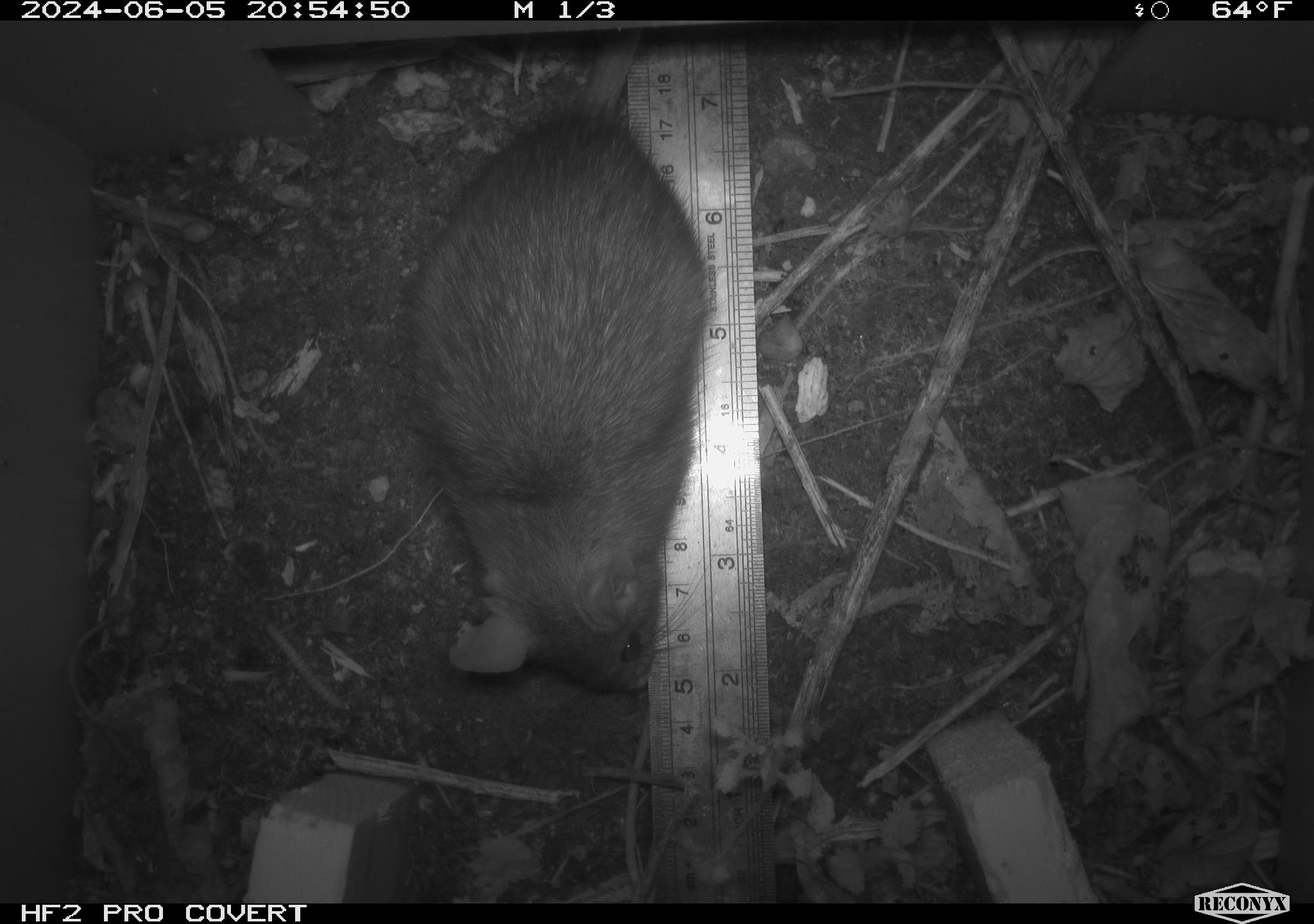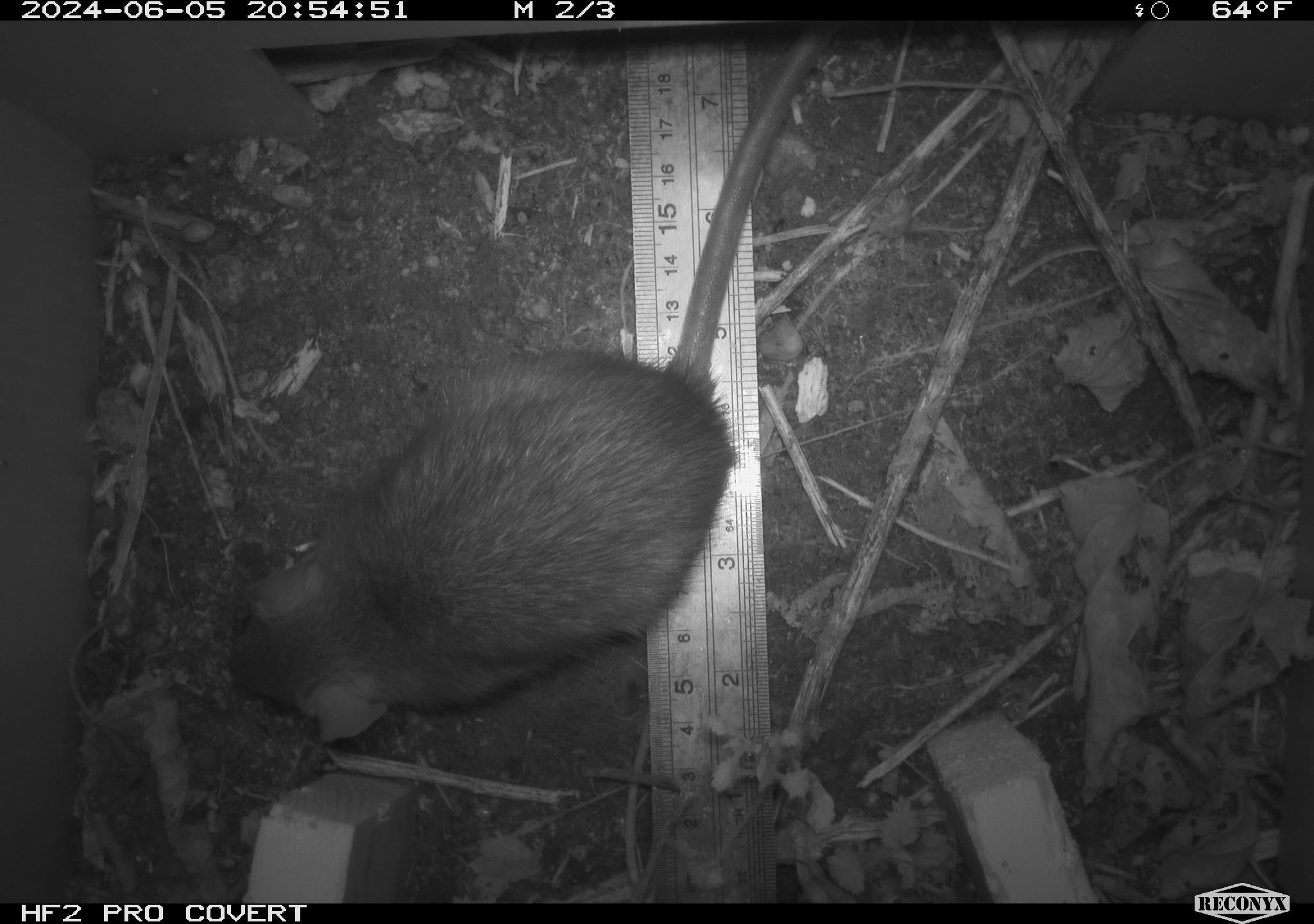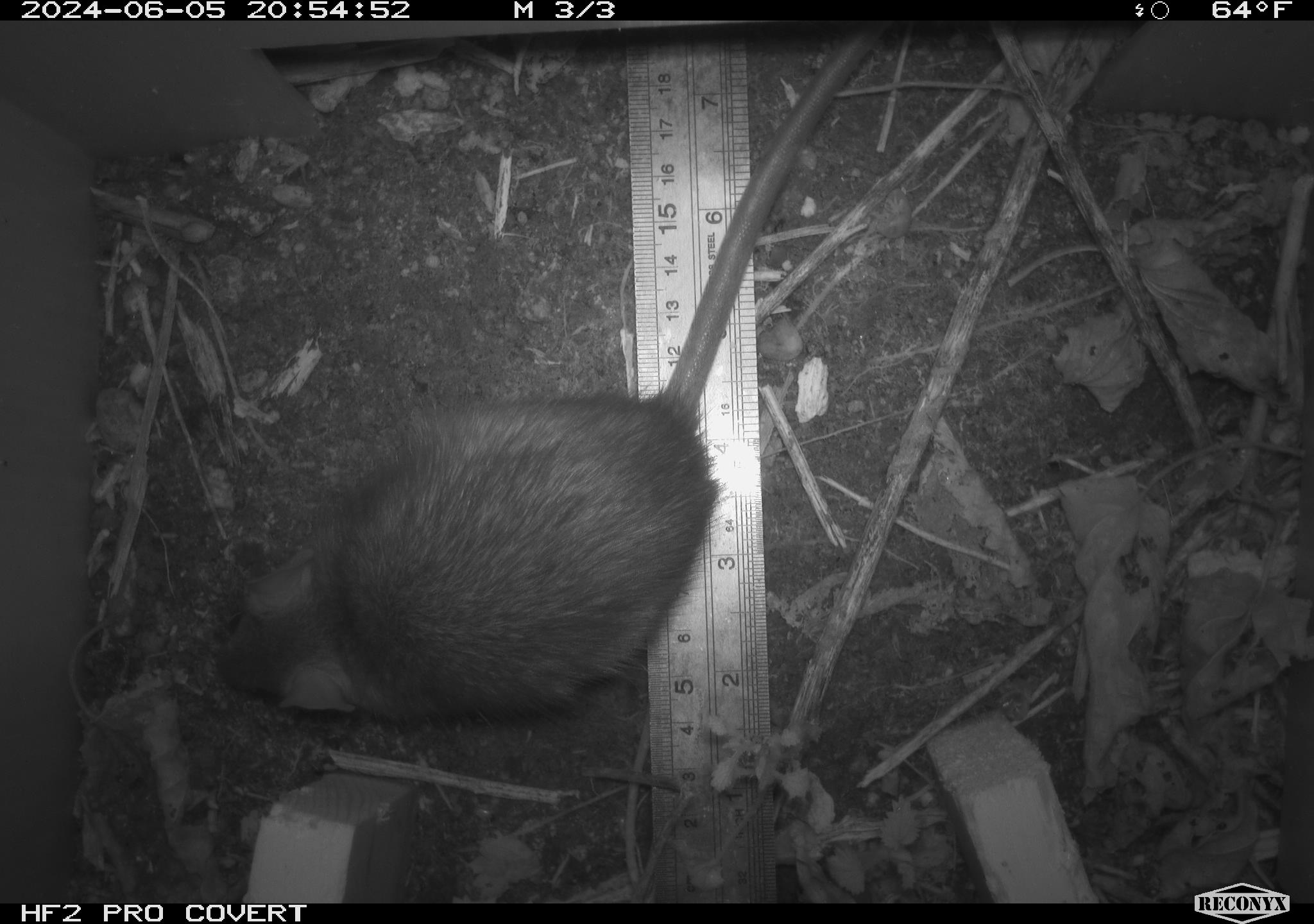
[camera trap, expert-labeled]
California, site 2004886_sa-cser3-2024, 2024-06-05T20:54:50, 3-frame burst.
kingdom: Animalia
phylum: Chordata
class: Mammalia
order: Rodentia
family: Muridae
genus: Rattus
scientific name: Rattus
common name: rat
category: rattus species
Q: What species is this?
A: Rattus species (rat) (Rattus).